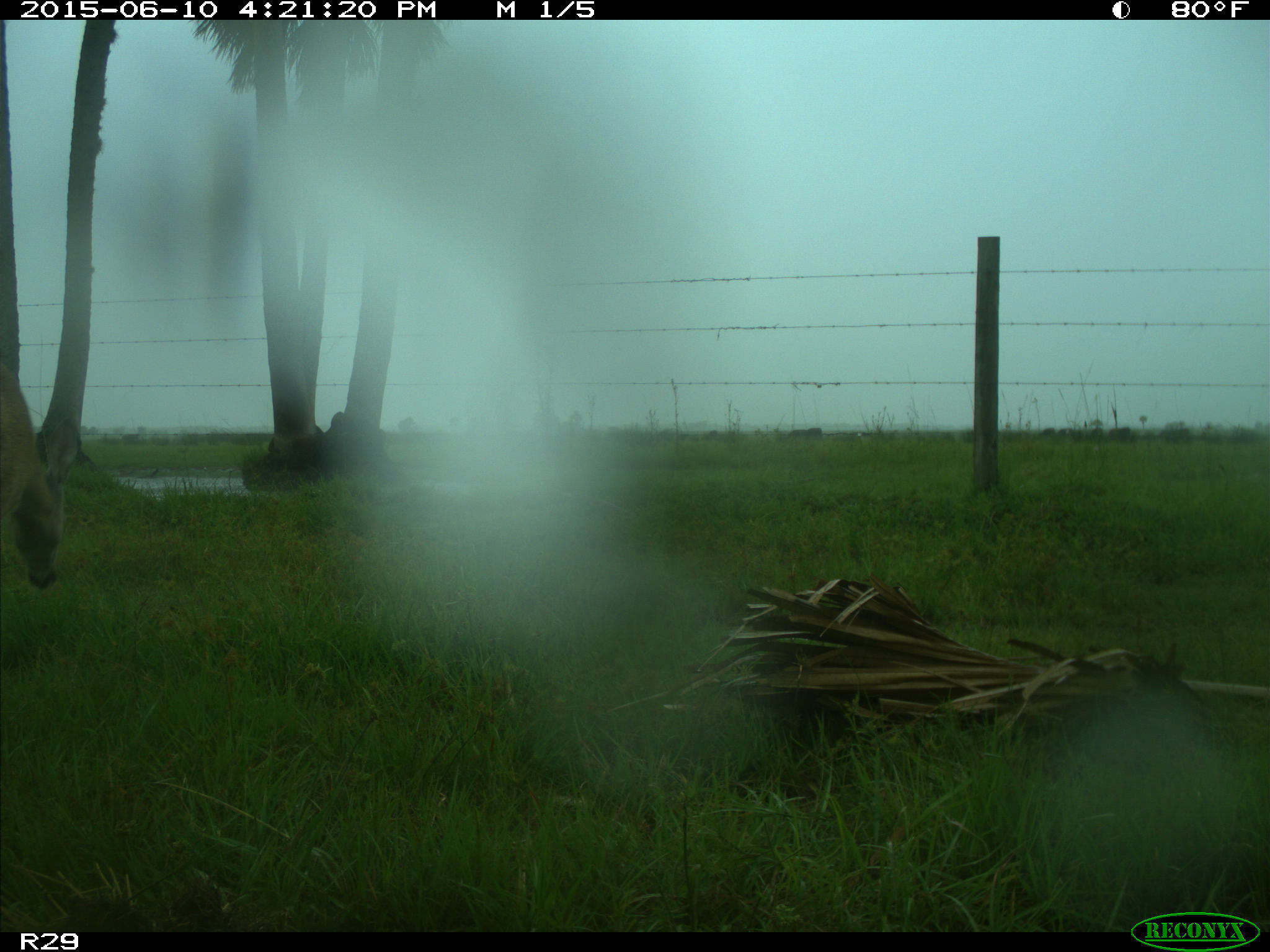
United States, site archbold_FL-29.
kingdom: Animalia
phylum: Chordata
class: Mammalia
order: Artiodactyla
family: Cervidae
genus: Odocoileus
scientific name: Odocoileus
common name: deer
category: unidentified deer